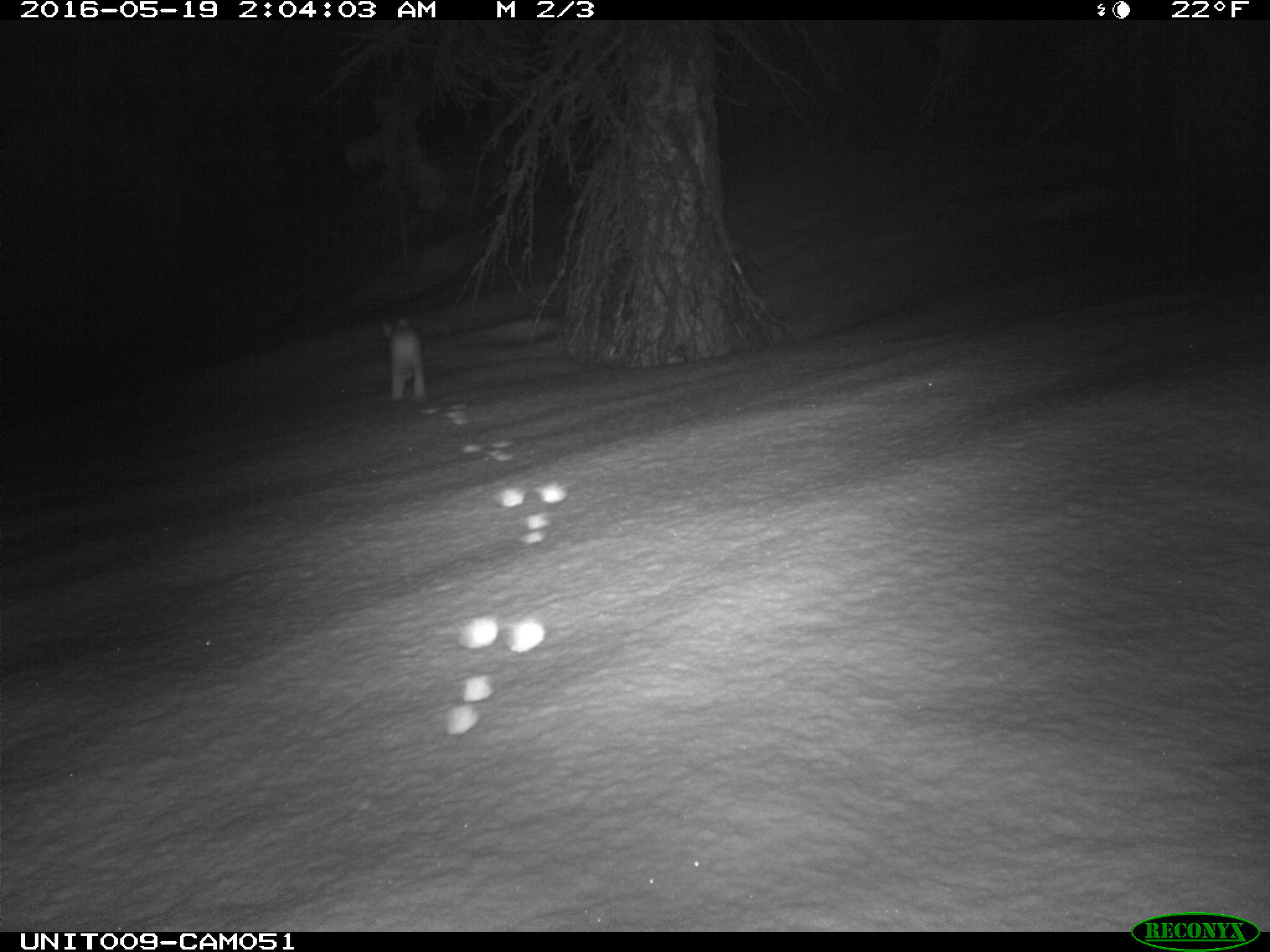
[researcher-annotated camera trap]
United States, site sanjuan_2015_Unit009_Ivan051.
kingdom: Animalia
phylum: Chordata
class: Mammalia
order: Lagomorpha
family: Leporidae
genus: Lepus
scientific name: Lepus americanus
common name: snowshoe hare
Lepus americanus (snowshoe hare).